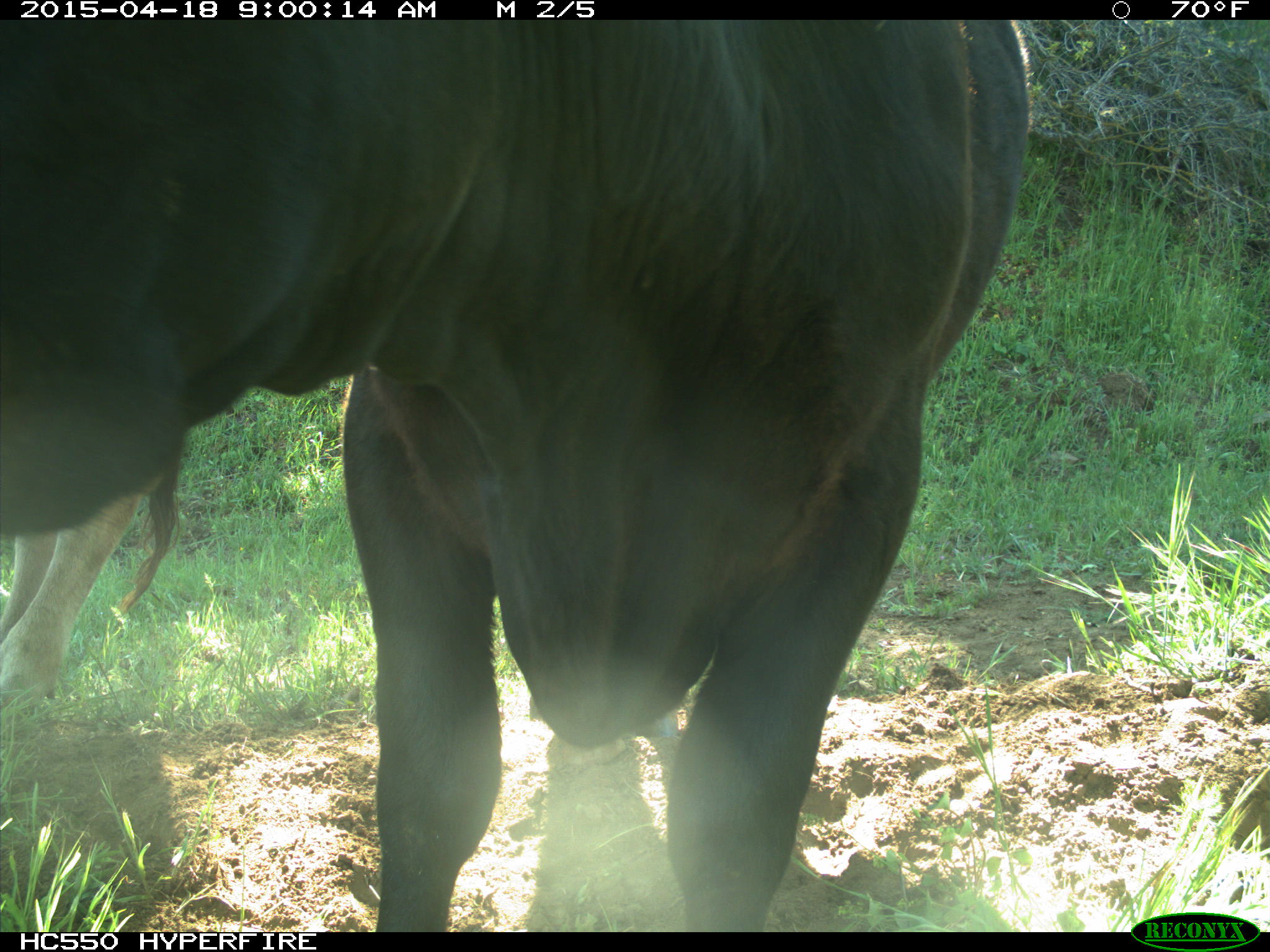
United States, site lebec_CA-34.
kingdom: Animalia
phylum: Chordata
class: Mammalia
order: Artiodactyla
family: Bovidae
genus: Bos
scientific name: Bos taurus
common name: domestic cow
Bos taurus (domestic cow).